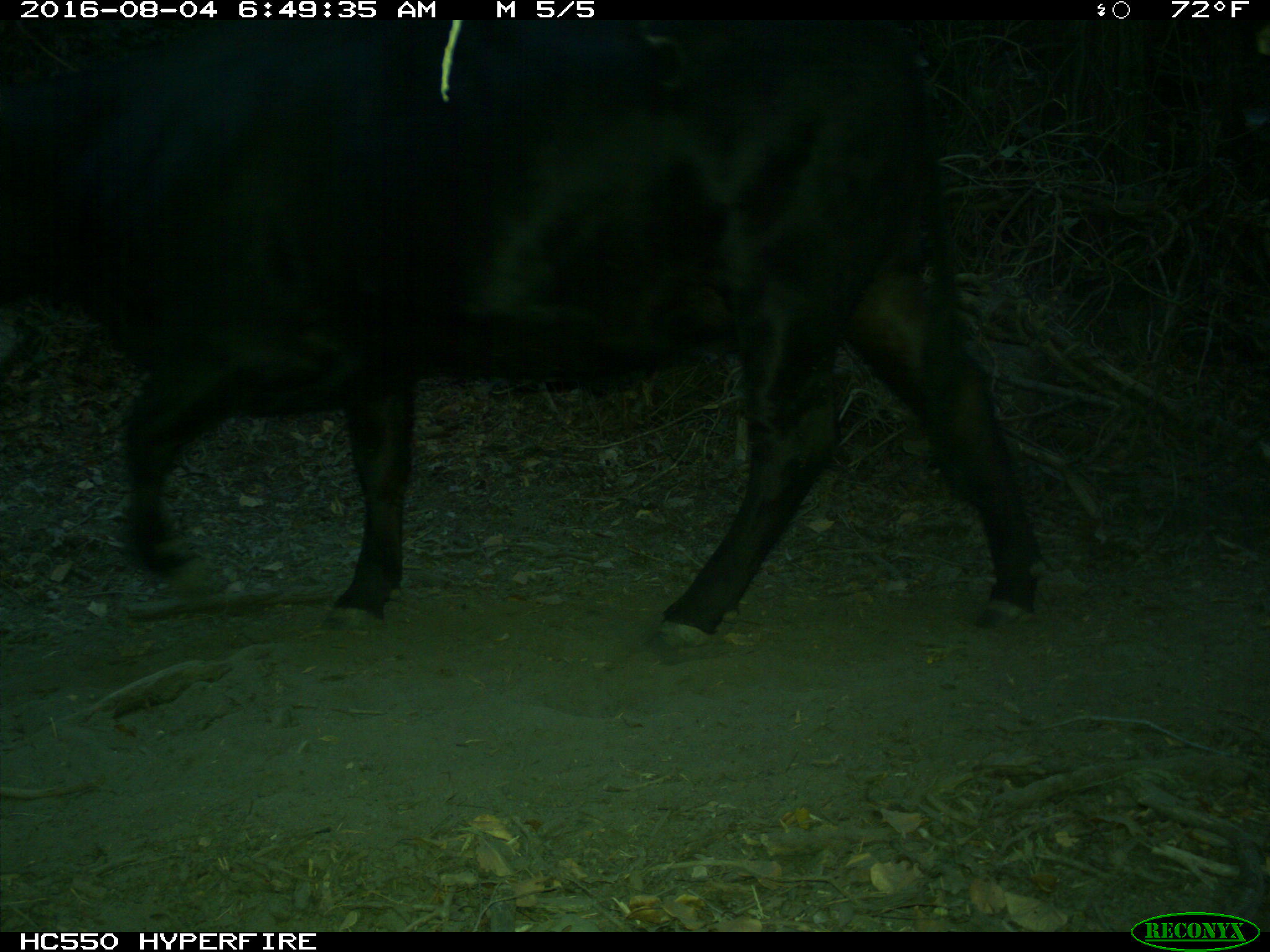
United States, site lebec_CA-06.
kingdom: Animalia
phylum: Chordata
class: Mammalia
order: Artiodactyla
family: Bovidae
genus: Bos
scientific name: Bos taurus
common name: domestic cow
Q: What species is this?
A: Bos taurus (domestic cow).